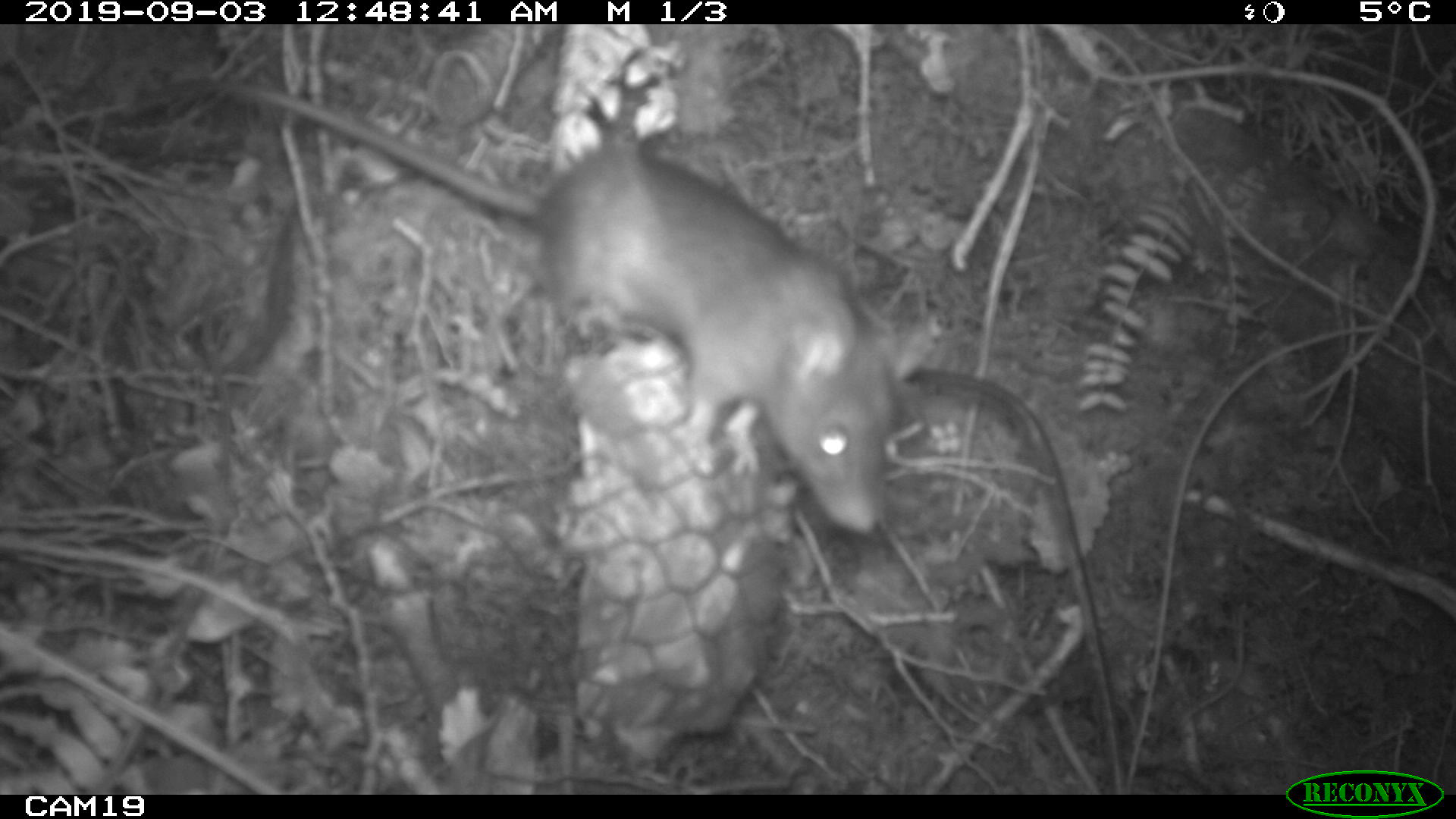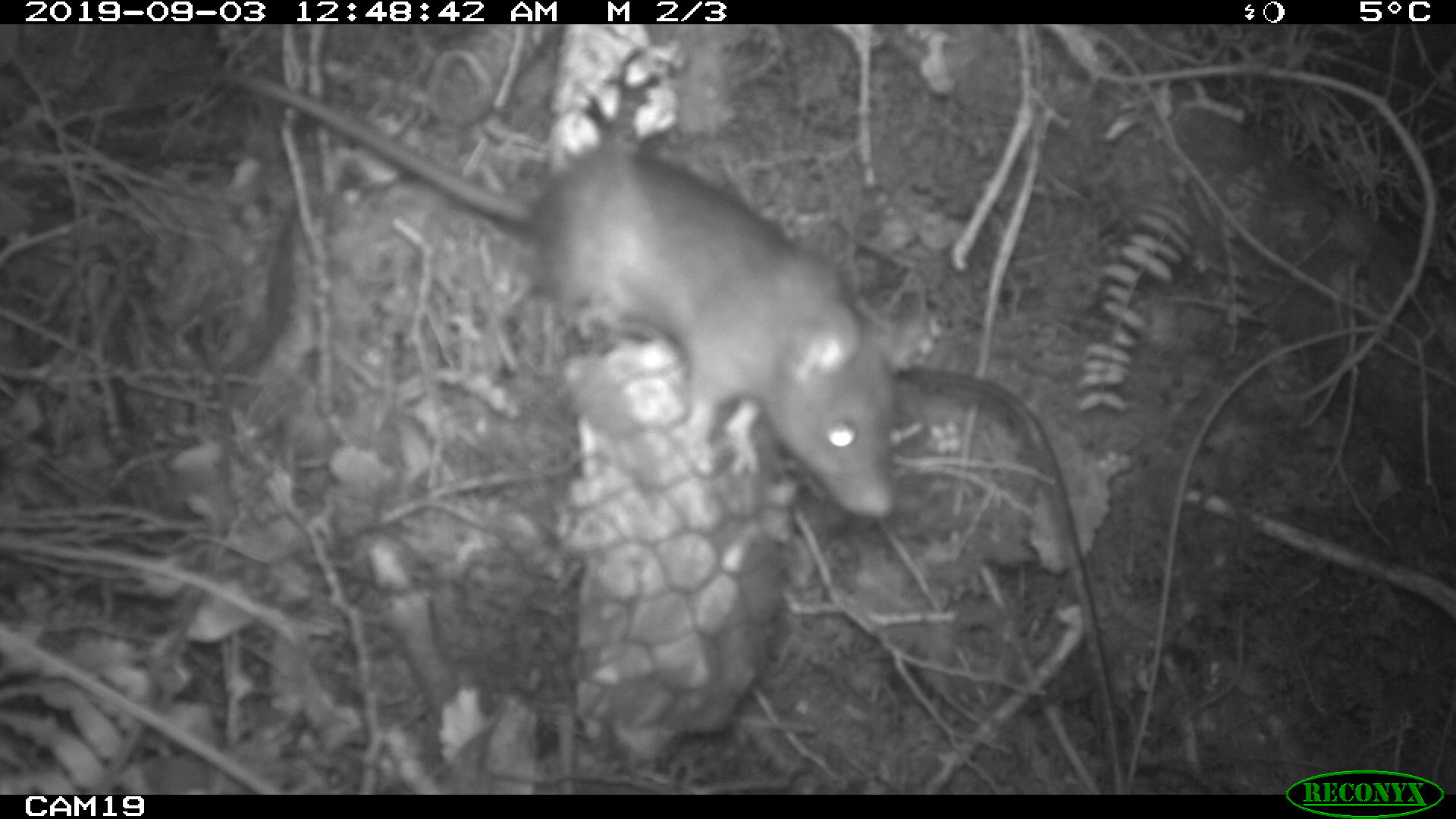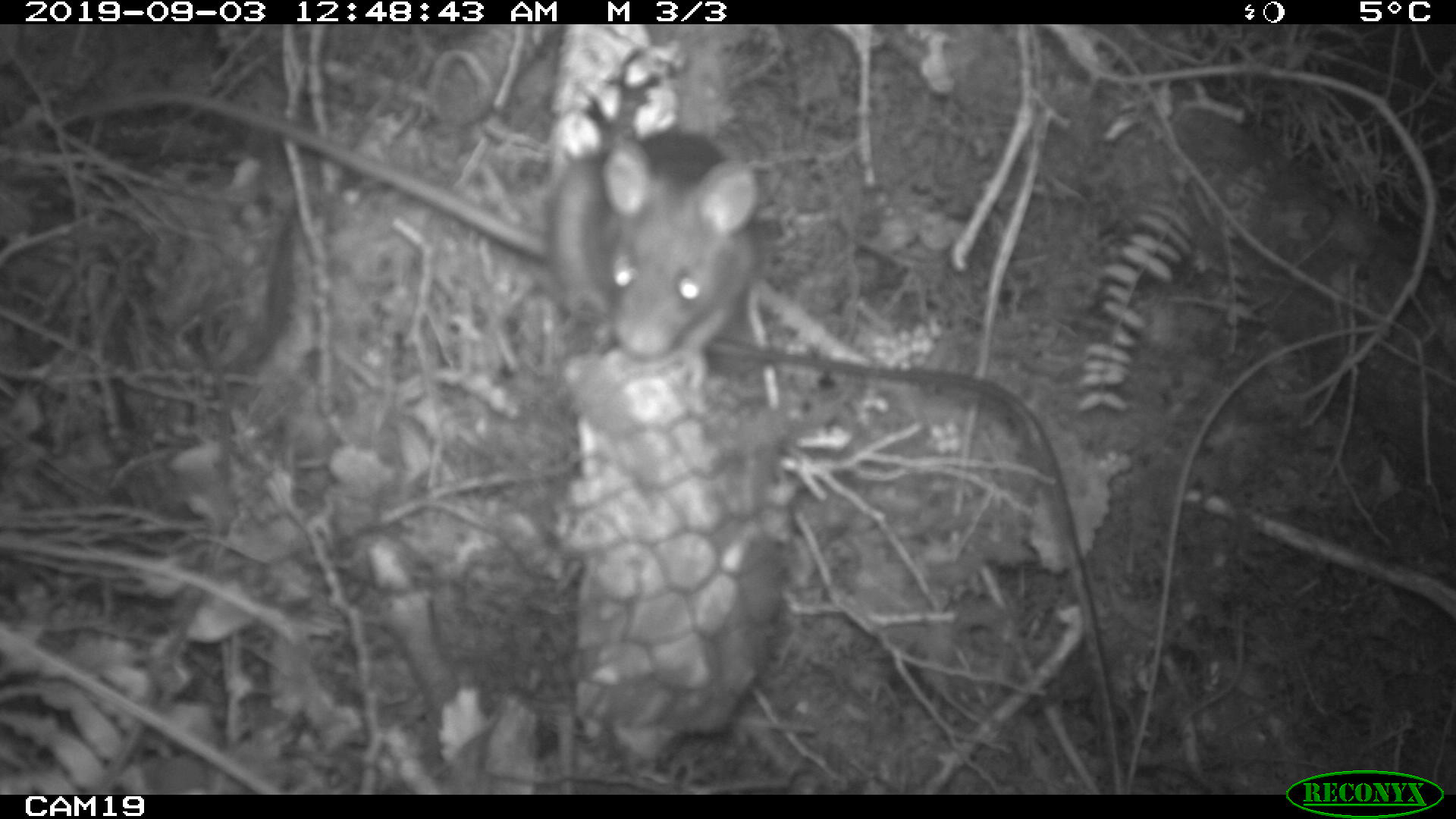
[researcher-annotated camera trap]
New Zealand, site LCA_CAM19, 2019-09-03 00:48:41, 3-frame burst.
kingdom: Animalia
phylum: Chordata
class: Mammalia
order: Rodentia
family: Muridae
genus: Rattus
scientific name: Rattus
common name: rat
Rat (Rattus).